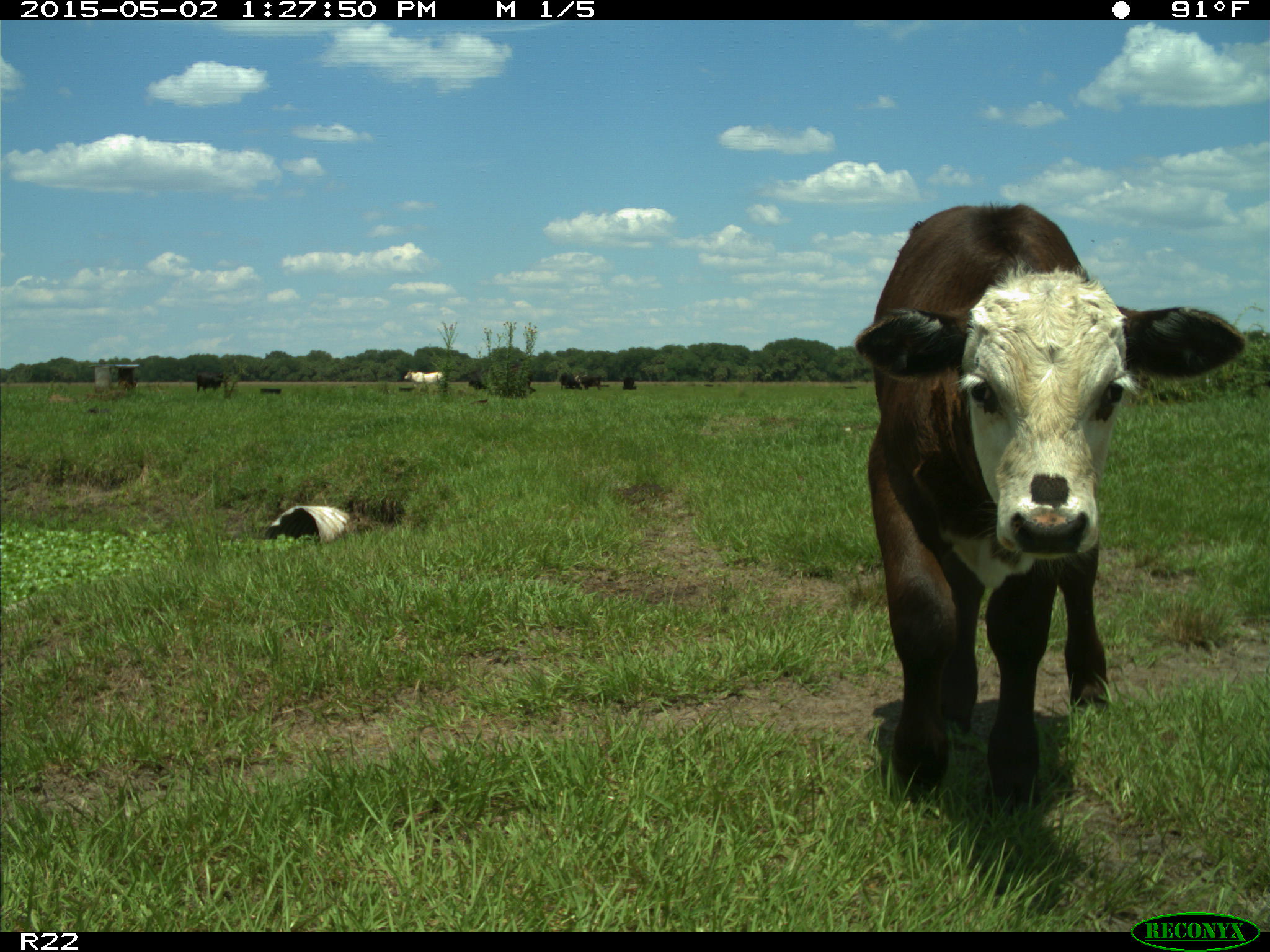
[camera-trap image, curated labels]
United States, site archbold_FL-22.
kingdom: Animalia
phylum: Chordata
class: Mammalia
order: Artiodactyla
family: Bovidae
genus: Bos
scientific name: Bos taurus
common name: domestic cow